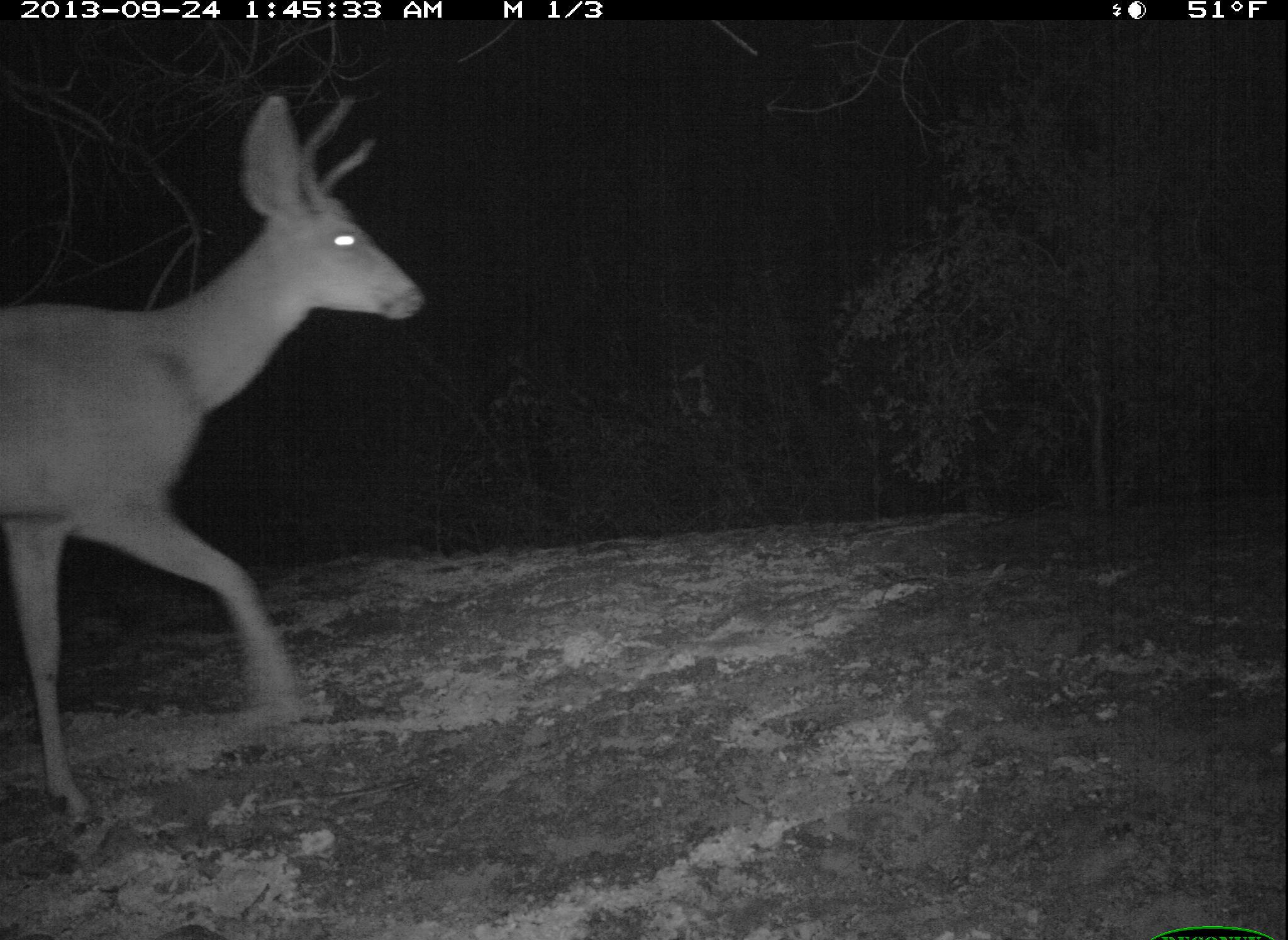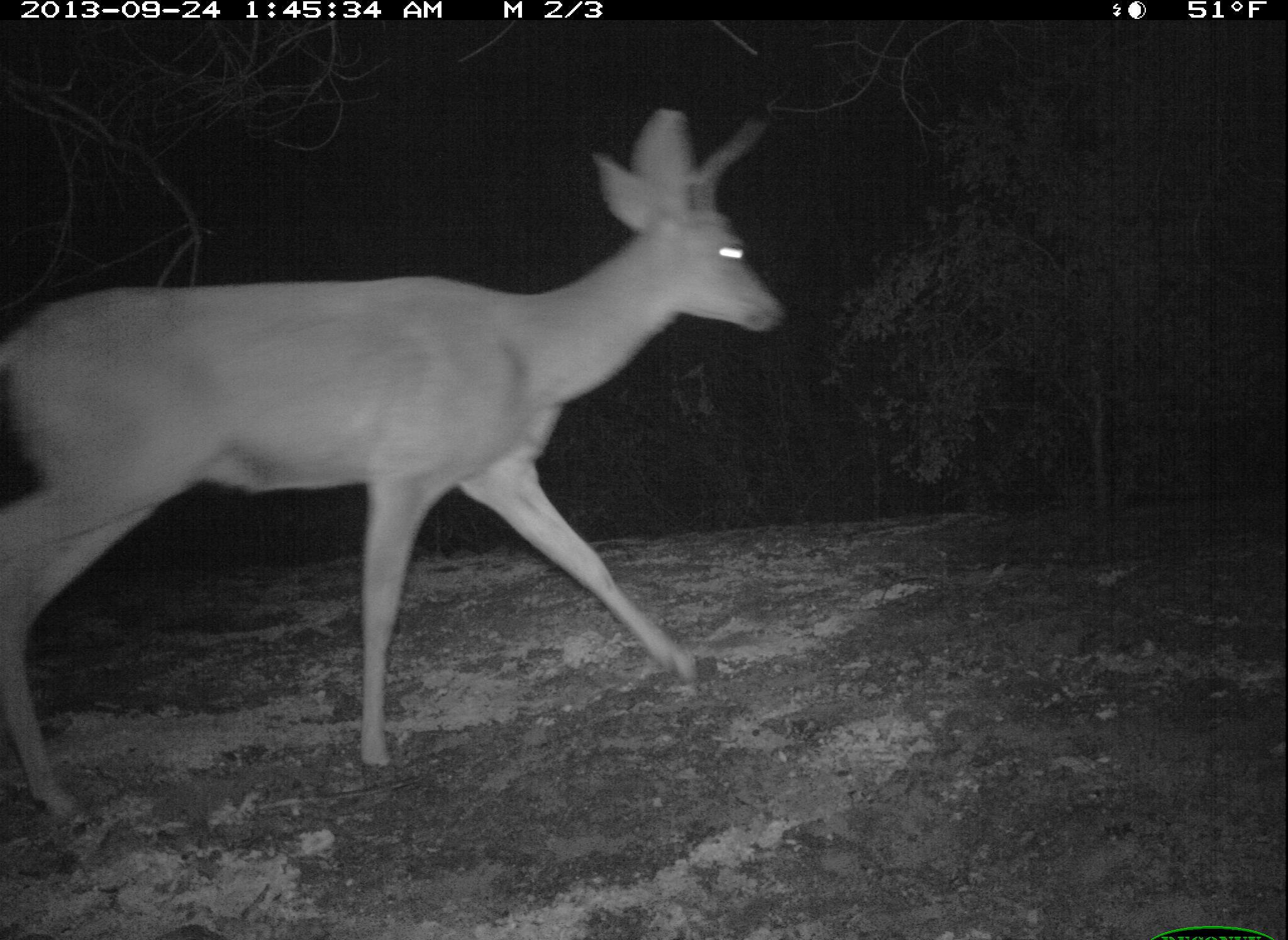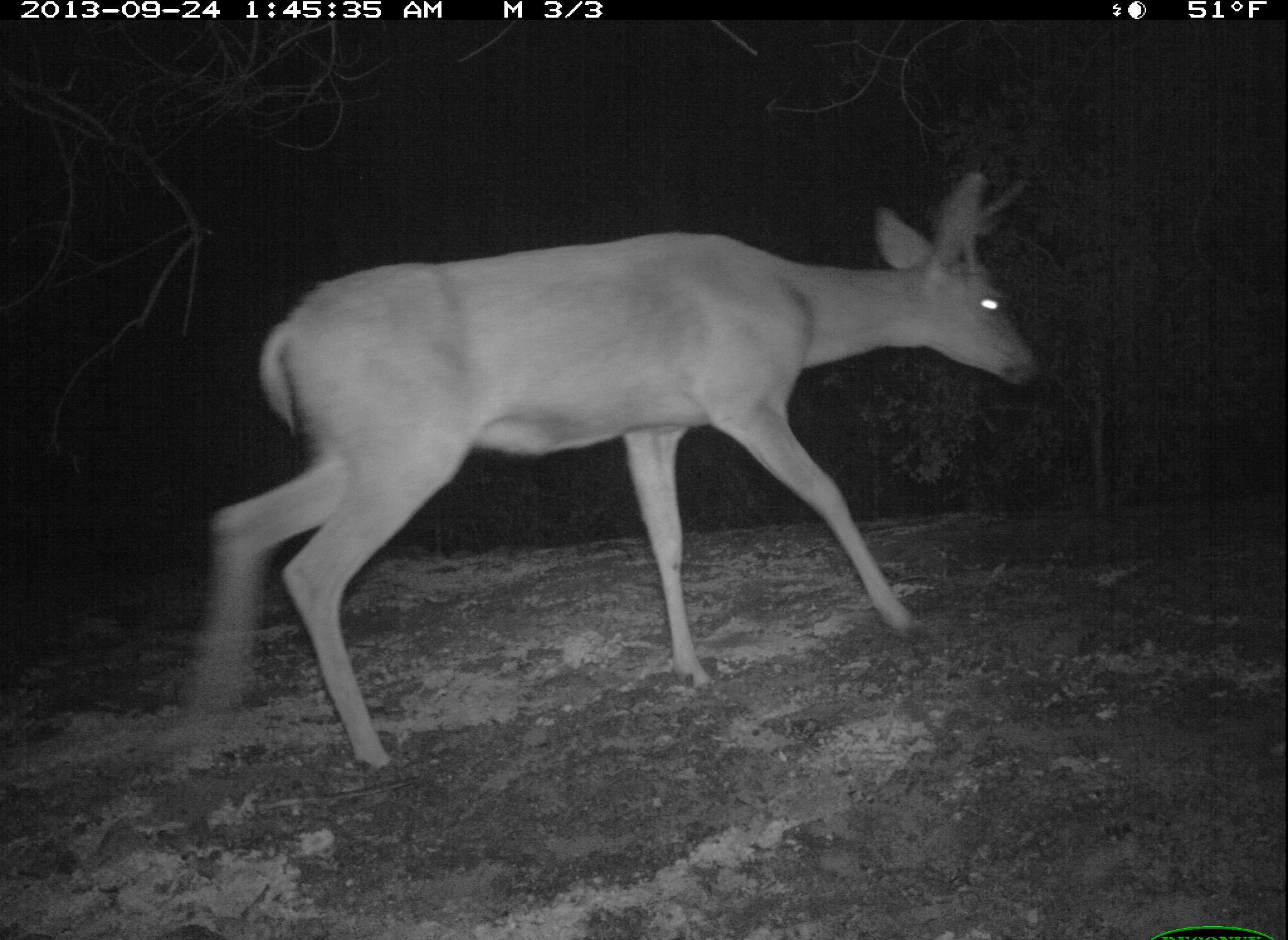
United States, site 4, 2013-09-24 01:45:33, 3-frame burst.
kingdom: Animalia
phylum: Chordata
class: Mammalia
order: Artiodactyla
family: Cervidae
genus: Odocoileus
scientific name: Odocoileus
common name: deer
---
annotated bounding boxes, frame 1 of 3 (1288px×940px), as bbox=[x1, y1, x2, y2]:
deer: bbox=[0, 89, 427, 829]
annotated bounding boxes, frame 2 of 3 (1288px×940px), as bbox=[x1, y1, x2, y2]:
deer: bbox=[0, 111, 790, 828]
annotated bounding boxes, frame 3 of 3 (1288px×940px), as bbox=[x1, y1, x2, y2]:
deer: bbox=[167, 170, 1044, 780]